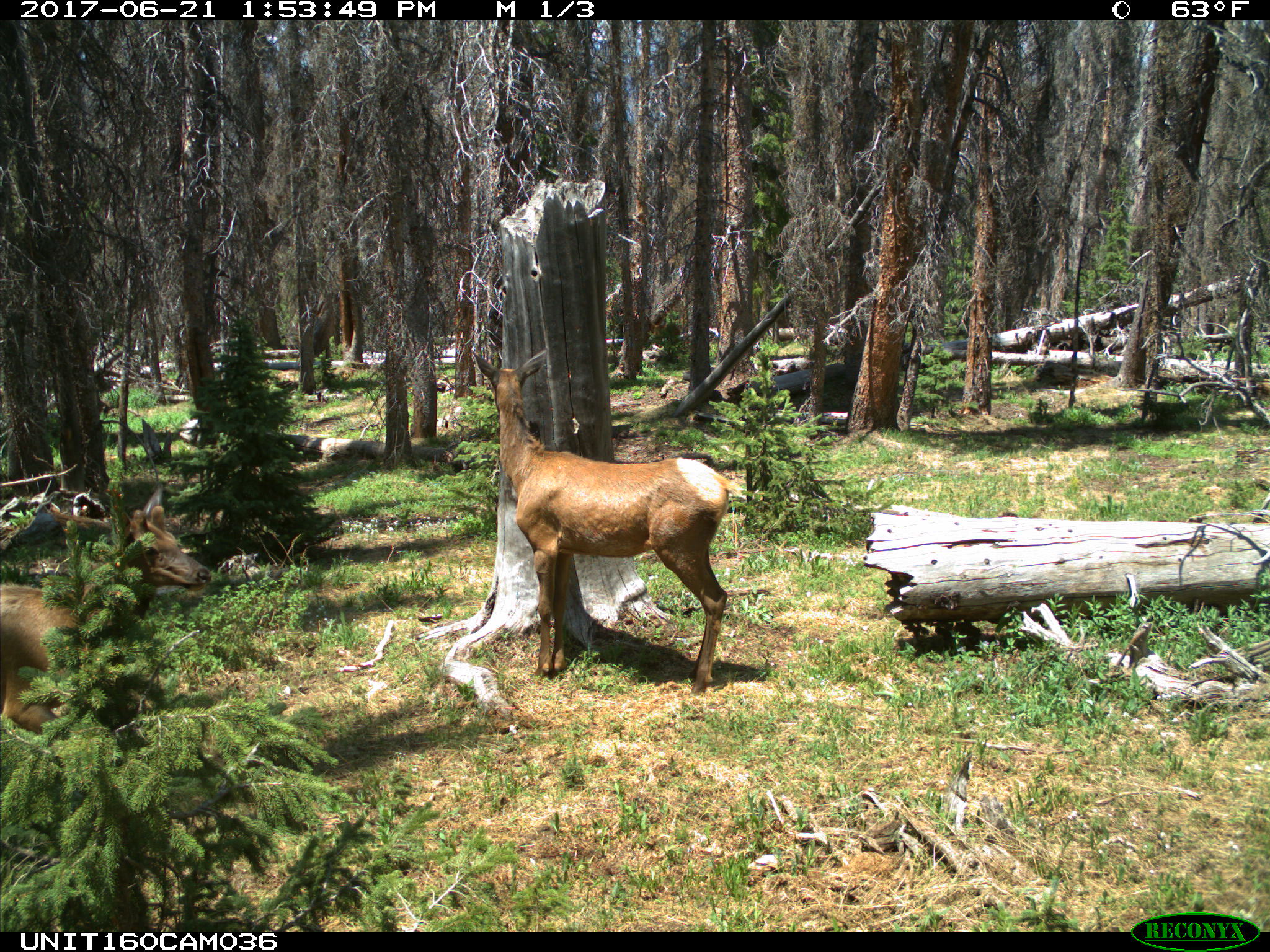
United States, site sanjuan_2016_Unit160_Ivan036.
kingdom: Animalia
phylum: Chordata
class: Mammalia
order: Artiodactyla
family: Cervidae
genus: Cervus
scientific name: Cervus elaphus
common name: red deer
Cervus elaphus (red deer).